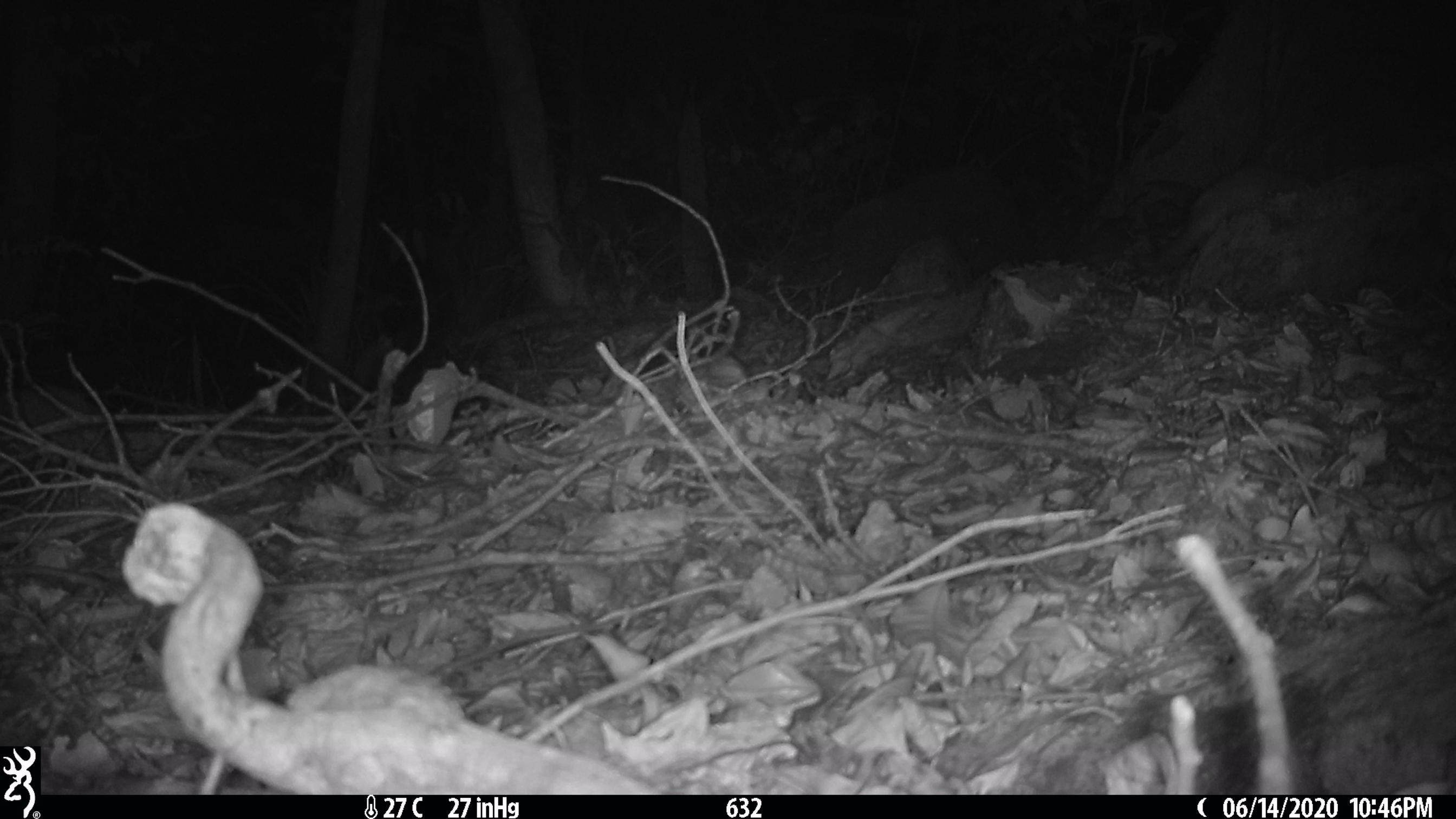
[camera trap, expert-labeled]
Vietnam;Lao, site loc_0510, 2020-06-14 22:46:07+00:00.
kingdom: Animalia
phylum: Chordata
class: Mammalia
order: Carnivora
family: Mustelidae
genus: Melogale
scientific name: Melogale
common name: ferret badger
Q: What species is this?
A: Ferret badger (Melogale).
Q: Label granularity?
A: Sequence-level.